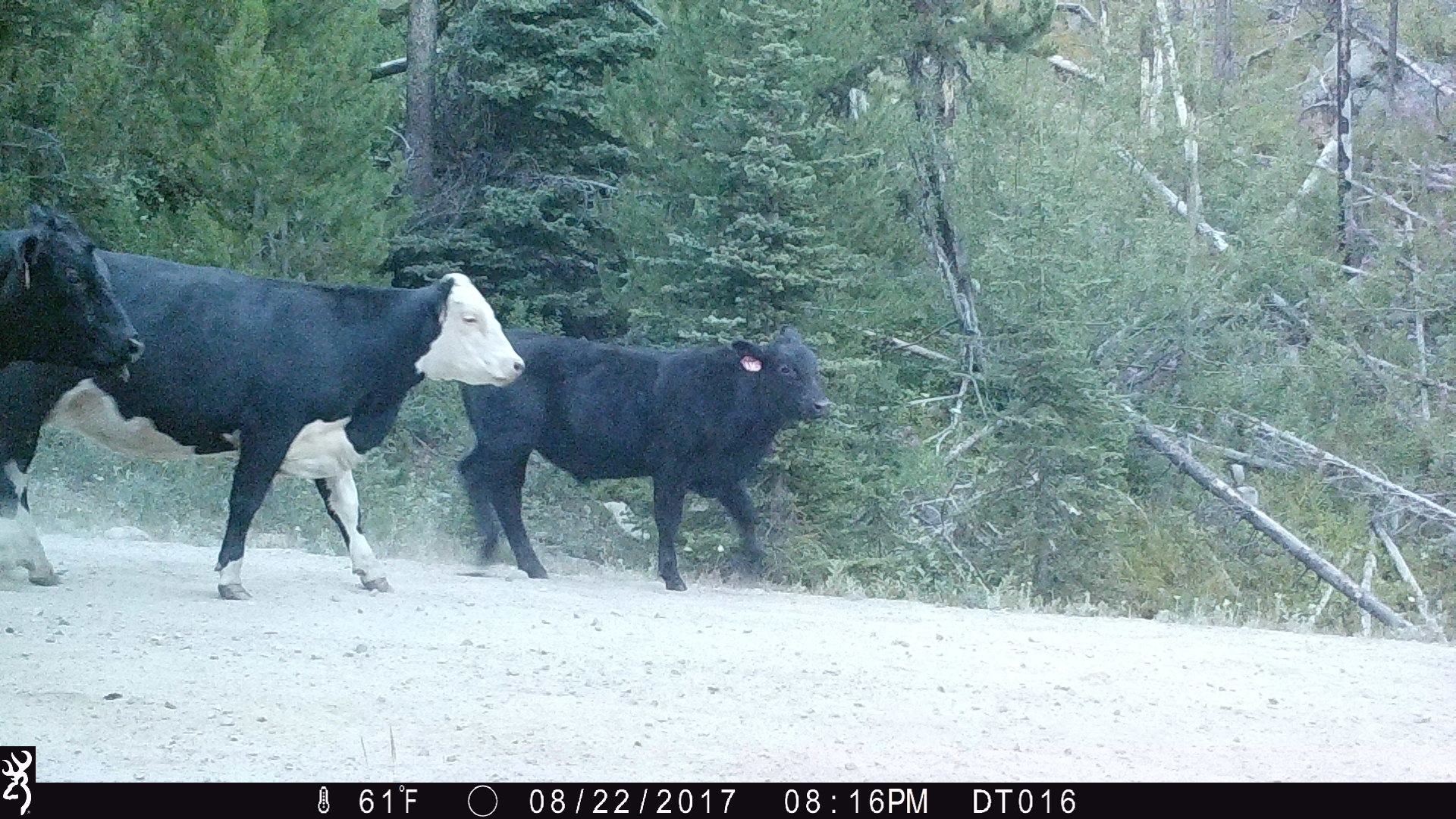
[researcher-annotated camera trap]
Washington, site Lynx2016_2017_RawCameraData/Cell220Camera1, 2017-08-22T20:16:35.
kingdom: Animalia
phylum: Chordata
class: Mammalia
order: Artiodactyla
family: Bovidae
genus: Bos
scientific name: Bos taurus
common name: domestic cattle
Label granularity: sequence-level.